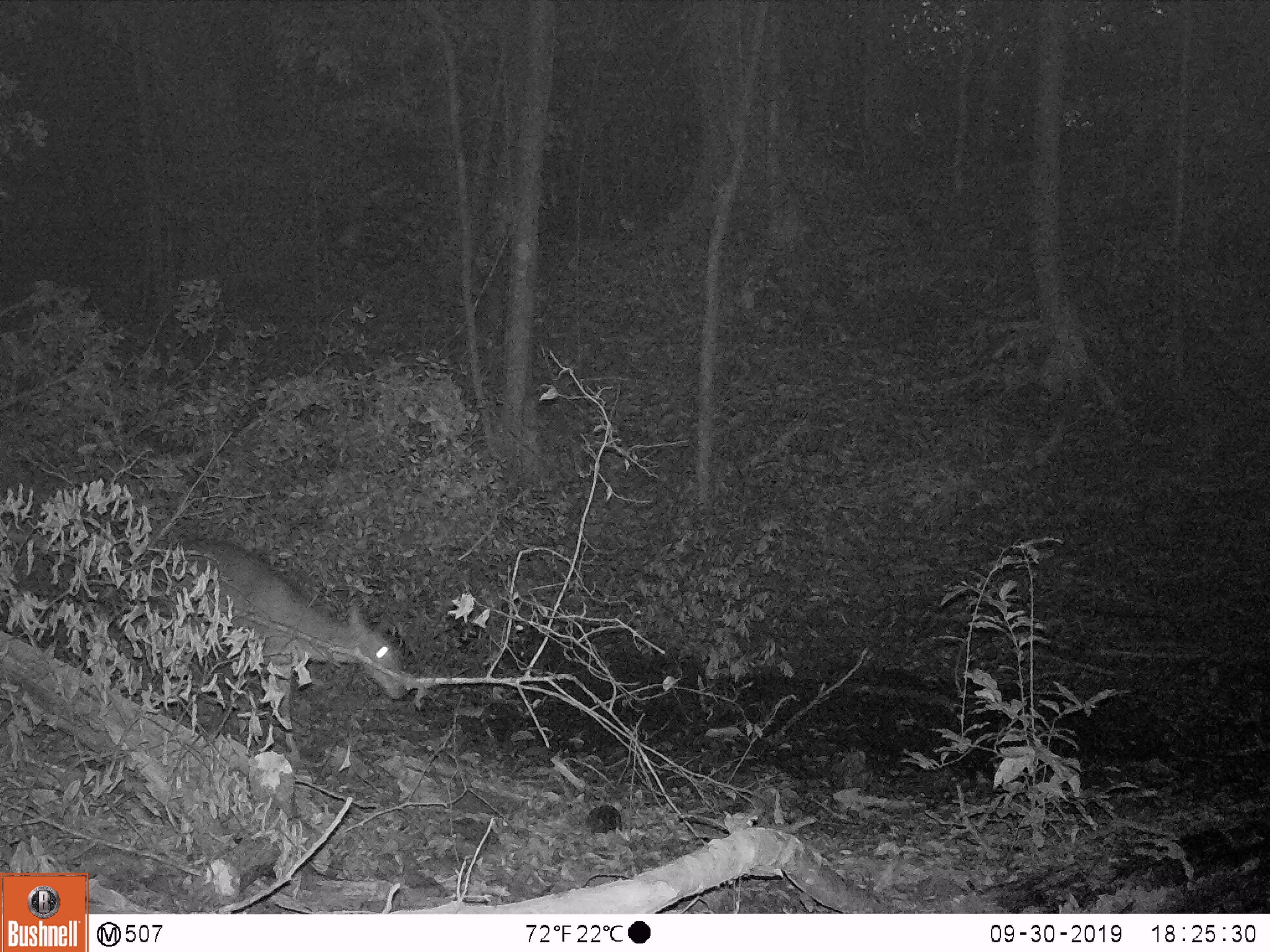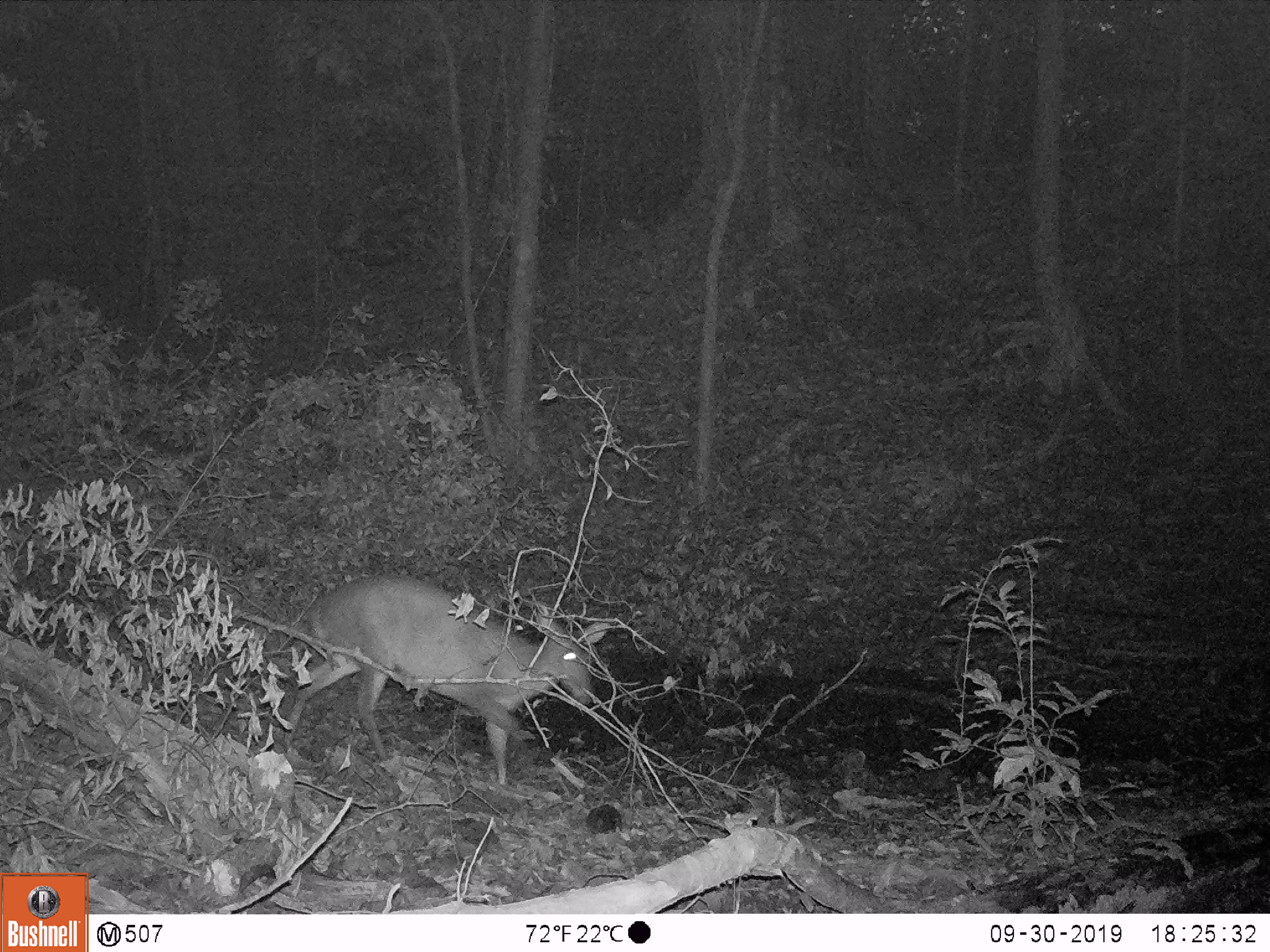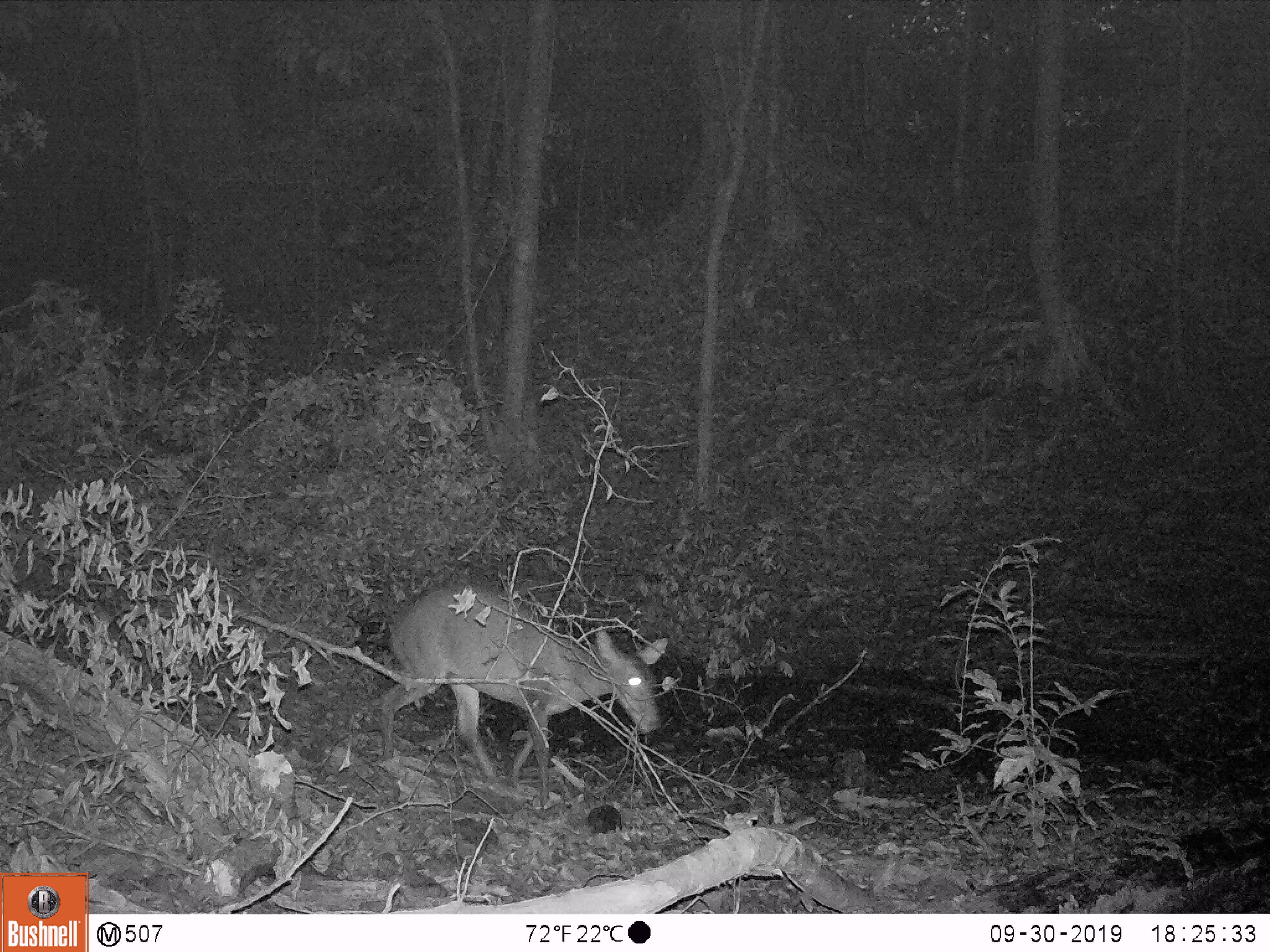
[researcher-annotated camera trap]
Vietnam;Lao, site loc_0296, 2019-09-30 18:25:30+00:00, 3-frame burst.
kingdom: Animalia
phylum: Chordata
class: Mammalia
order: Artiodactyla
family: Cervidae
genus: Muntiacus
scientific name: Muntiacus vuquangensis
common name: large-antlered muntjac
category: large antlered muntjac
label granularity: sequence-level